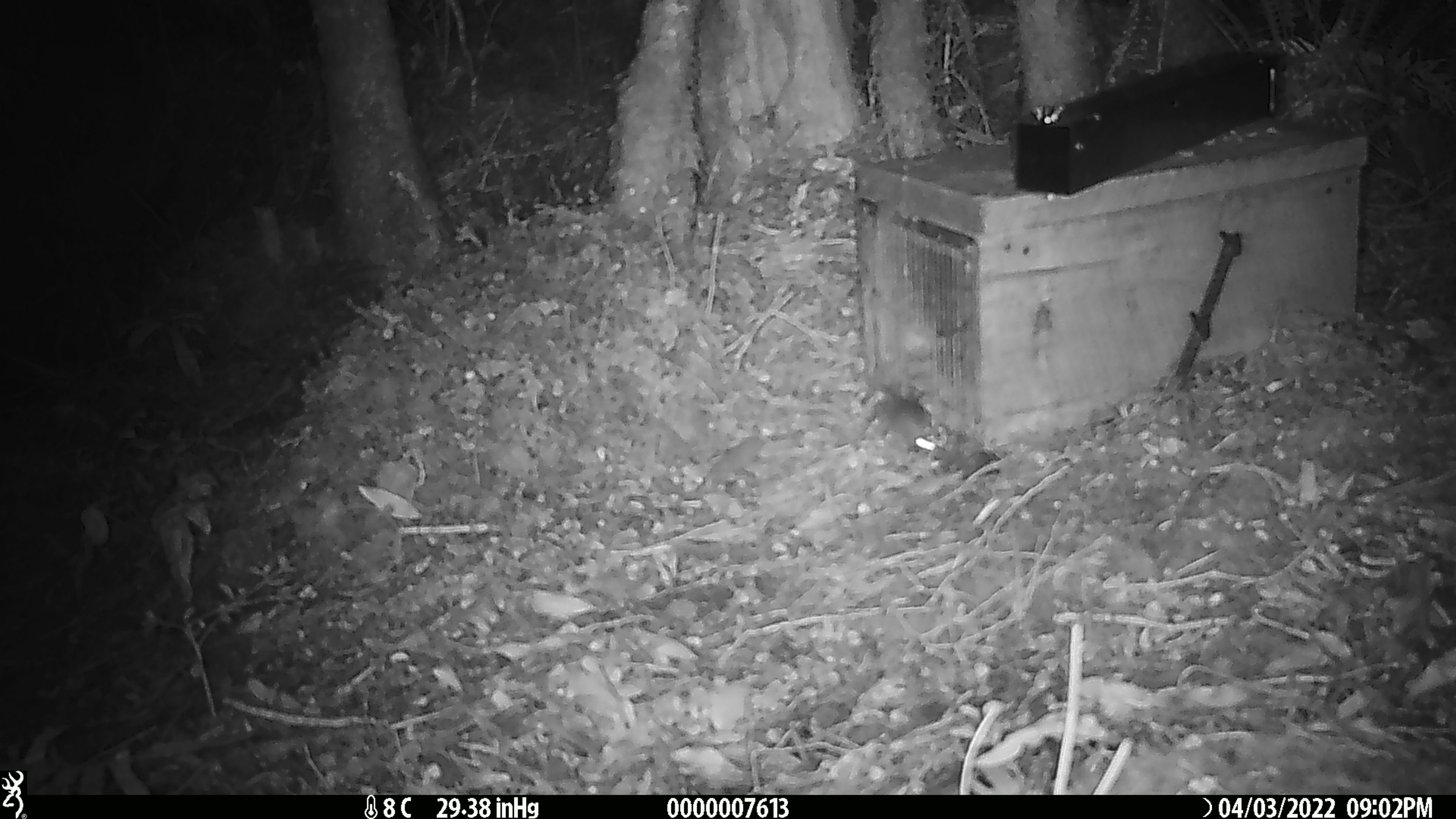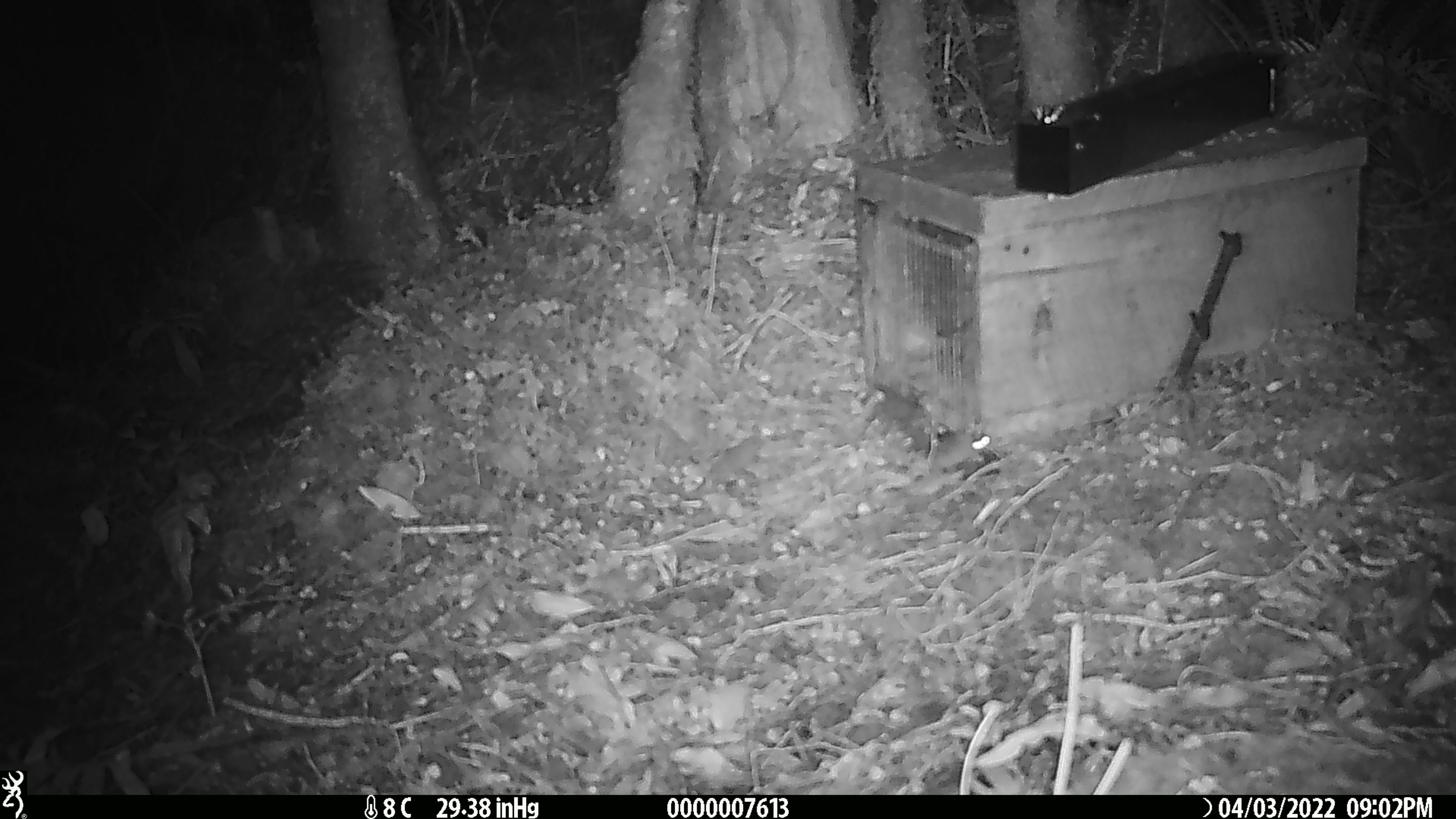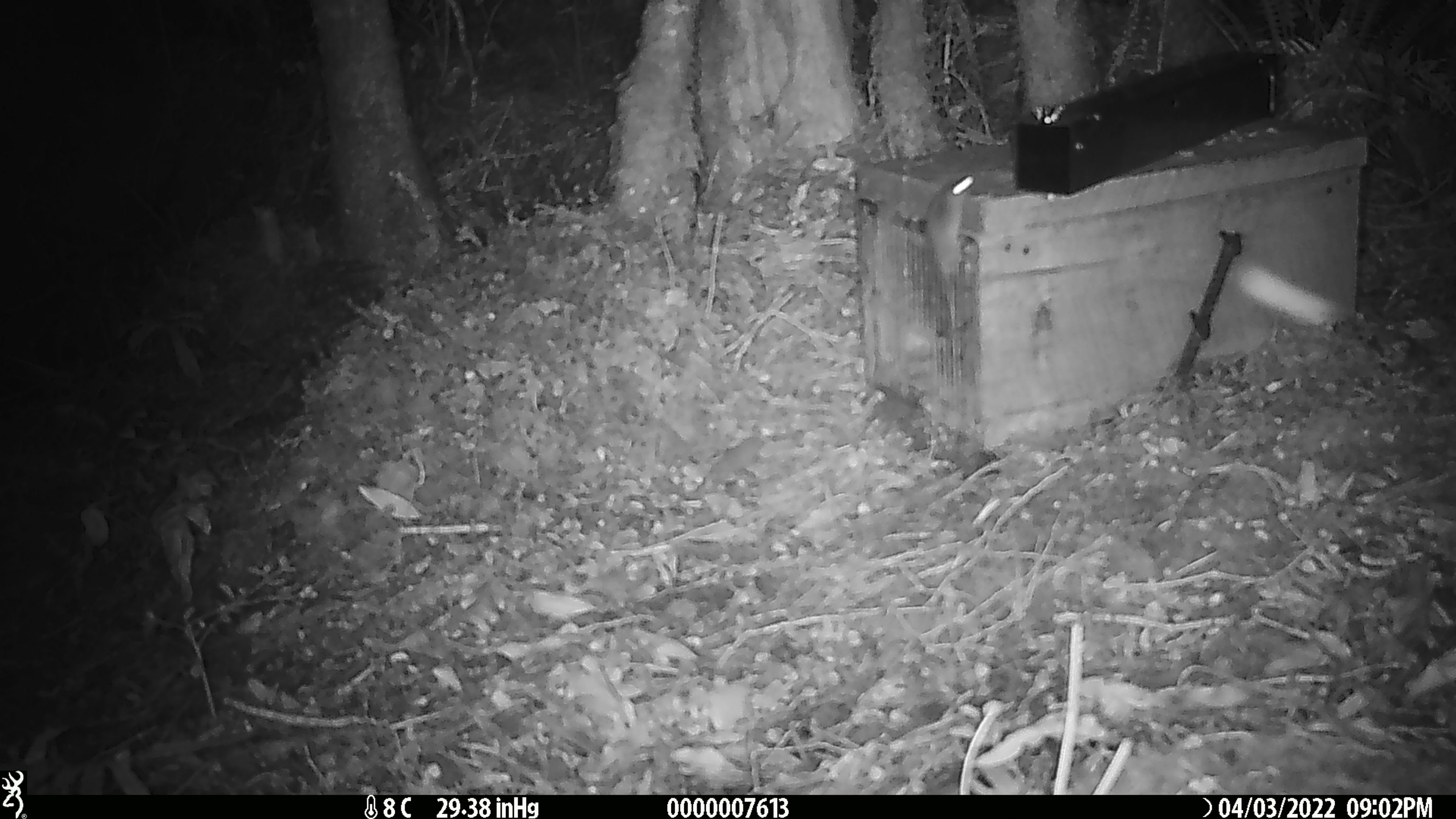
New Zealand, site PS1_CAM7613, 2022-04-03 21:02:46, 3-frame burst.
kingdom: Animalia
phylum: Chordata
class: Mammalia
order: Rodentia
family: Muridae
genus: Mus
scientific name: Mus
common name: mouse